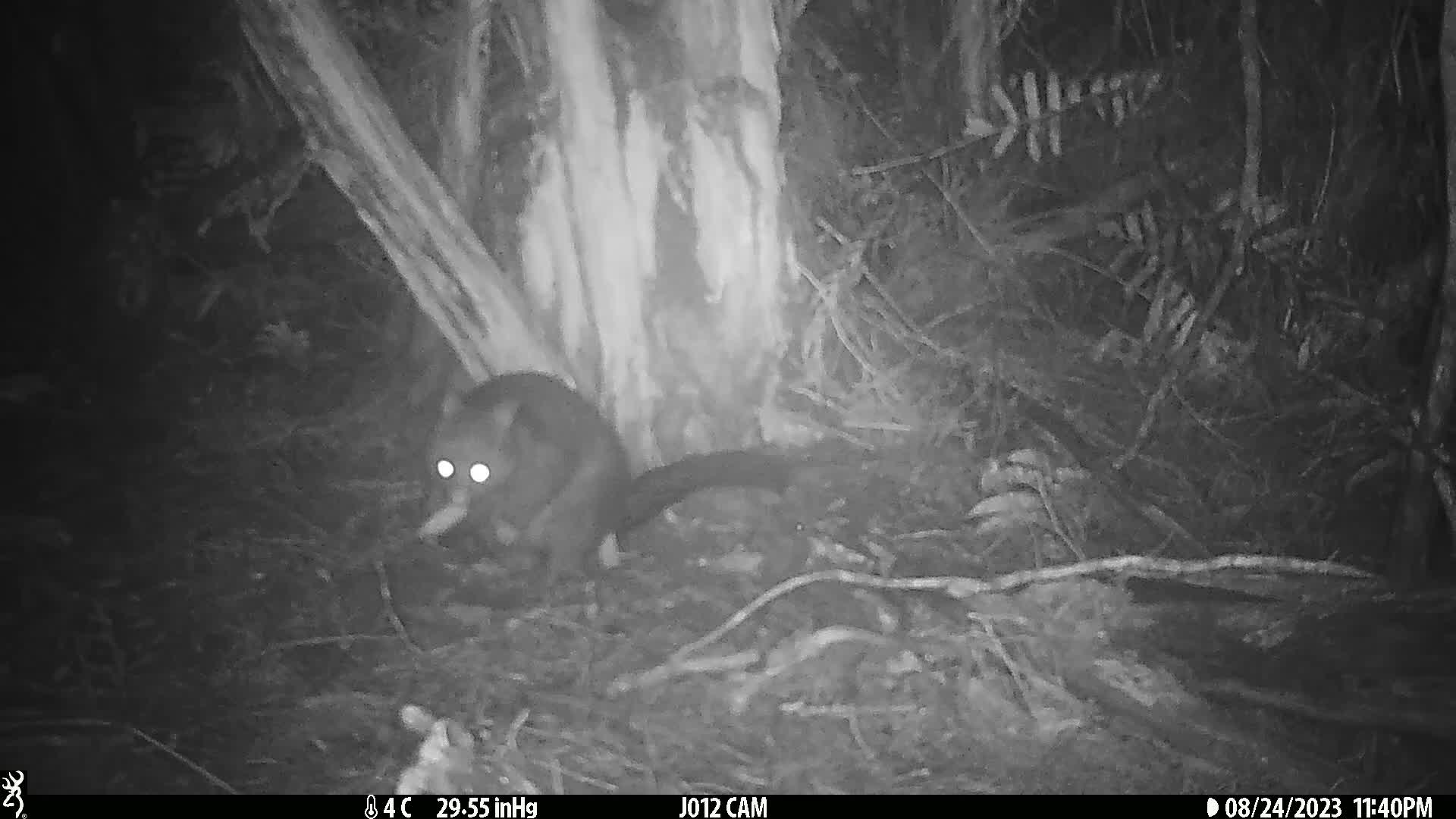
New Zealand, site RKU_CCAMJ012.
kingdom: Animalia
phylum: Chordata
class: Mammalia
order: Diprotodontia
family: Phalangeridae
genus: Trichosurus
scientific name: Trichosurus vulpecula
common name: common brushtail possum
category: possum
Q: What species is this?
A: Possum (common brushtail possum) (Trichosurus vulpecula).